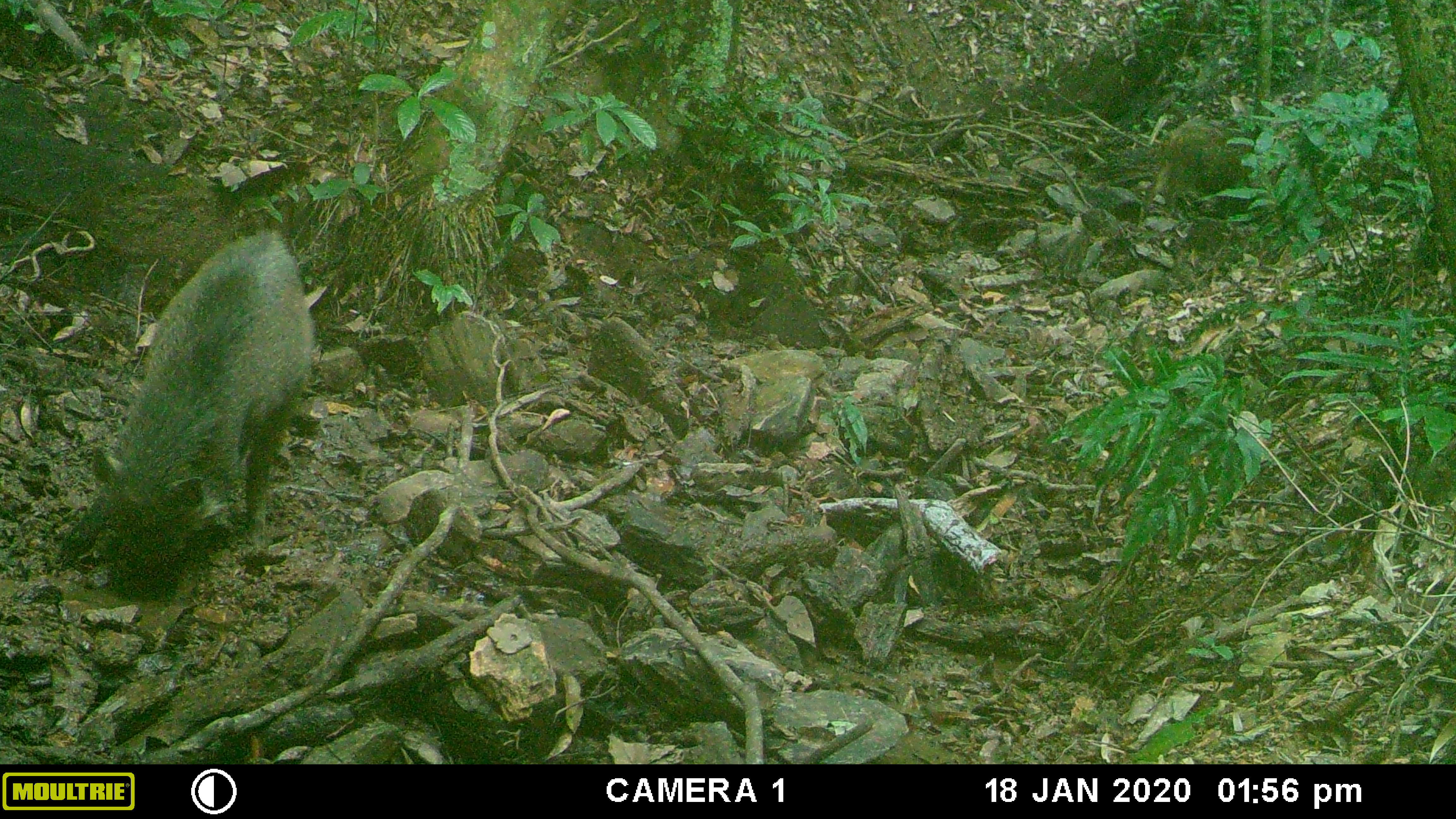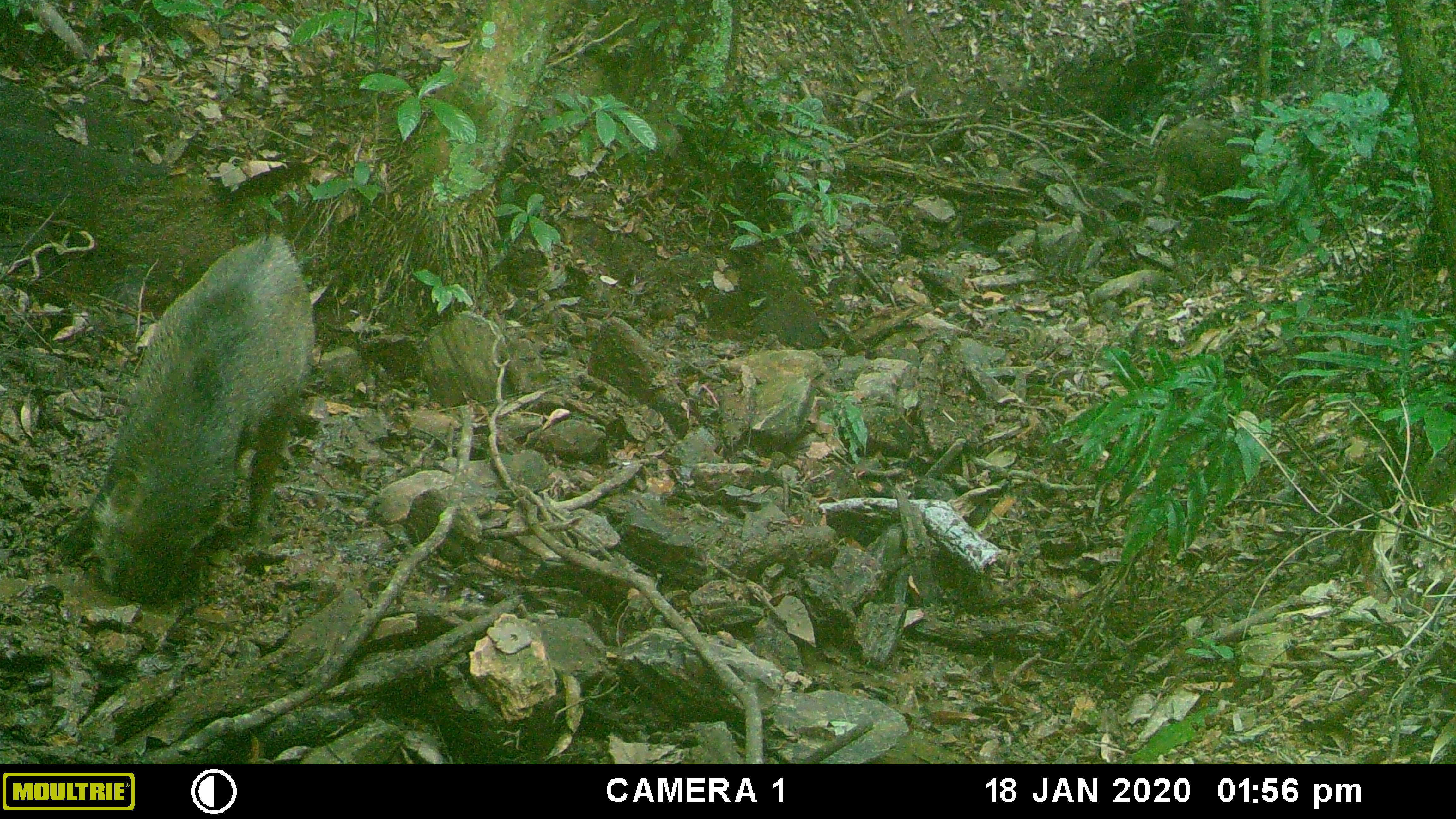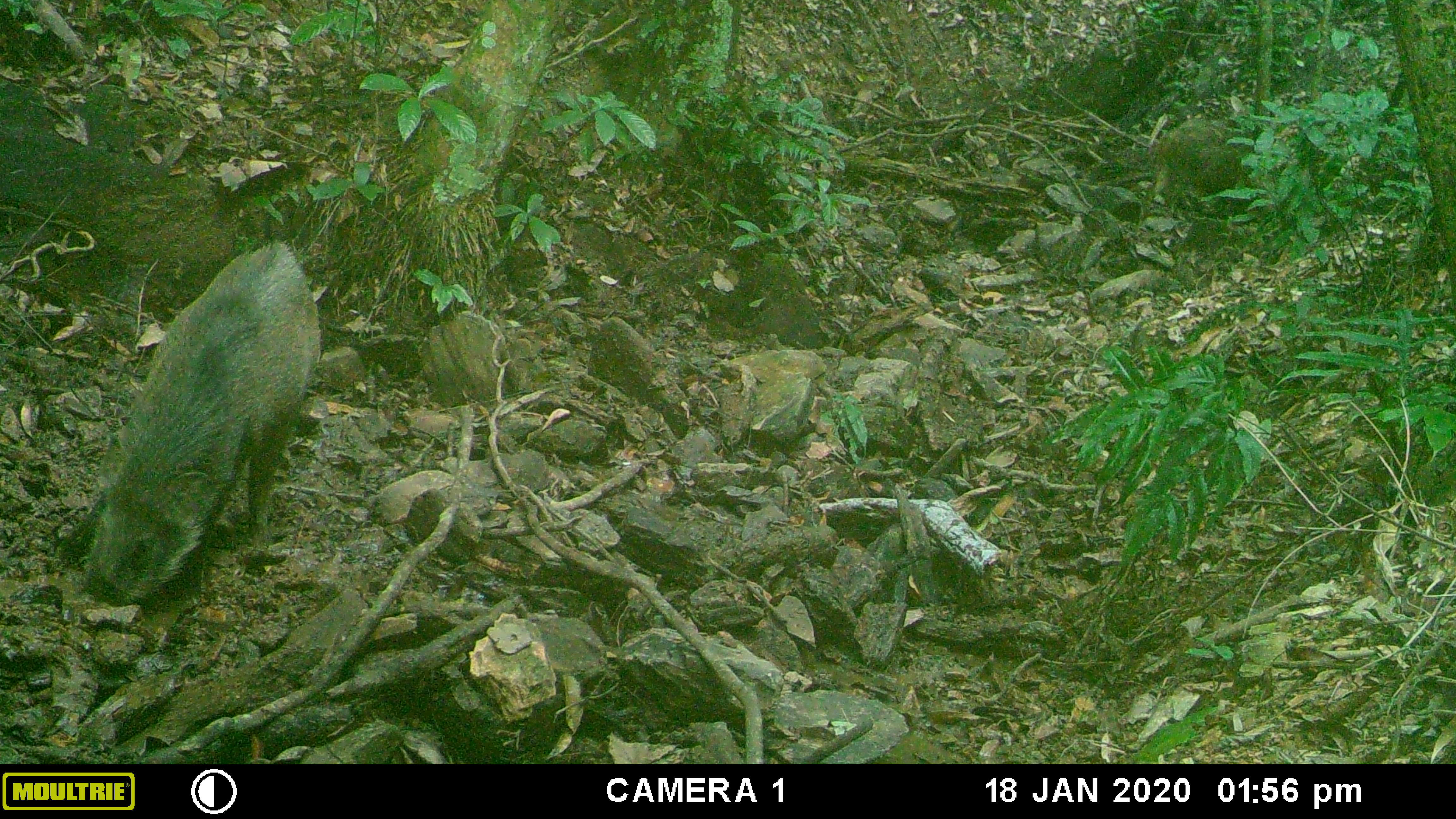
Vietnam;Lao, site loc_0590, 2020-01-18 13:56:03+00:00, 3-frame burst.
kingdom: Animalia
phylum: Chordata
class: Mammalia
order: Artiodactyla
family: Suidae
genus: Sus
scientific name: Sus scrofa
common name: eurasian wild pig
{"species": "eurasian wild pig (Sus scrofa)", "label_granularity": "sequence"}